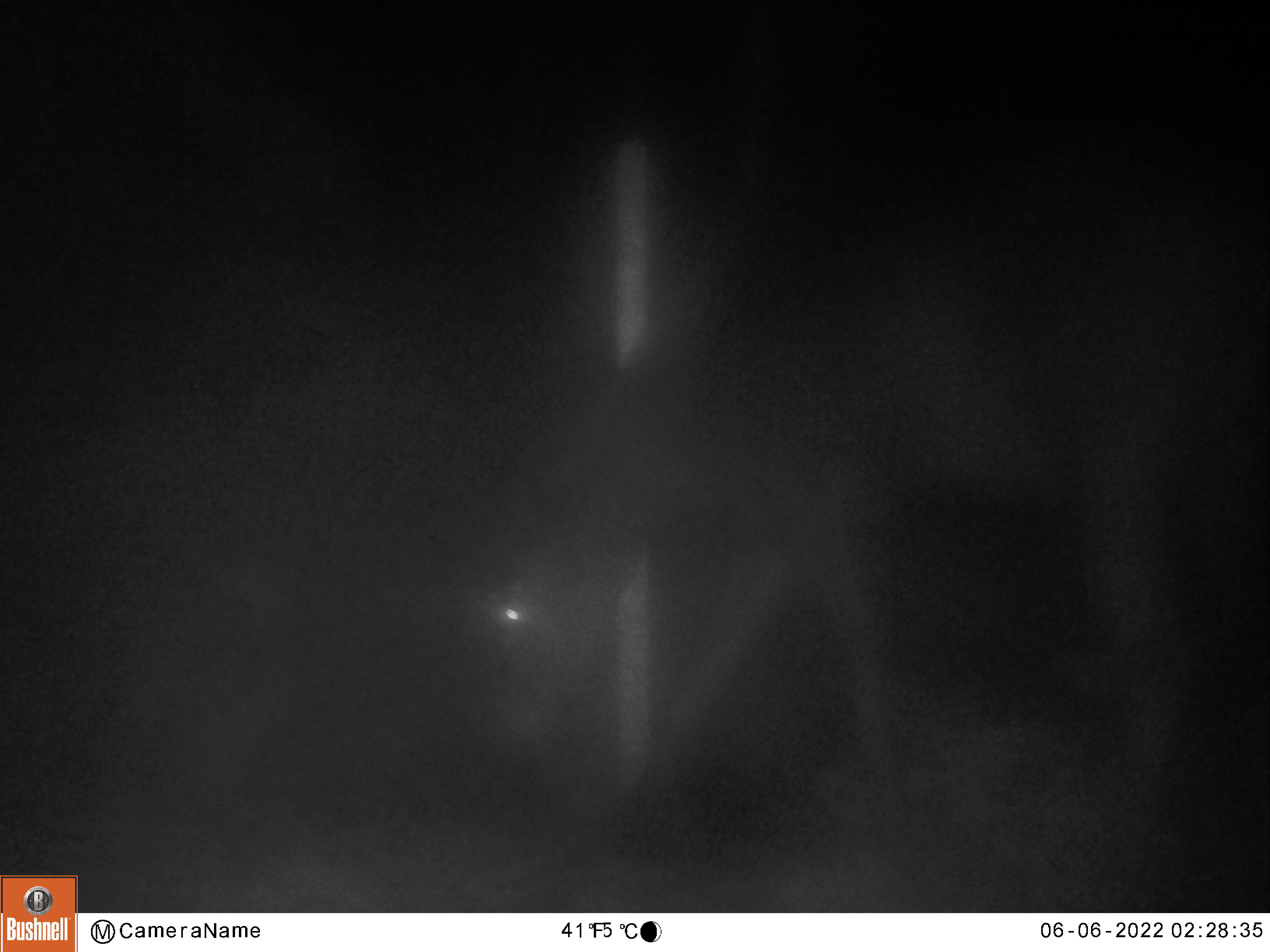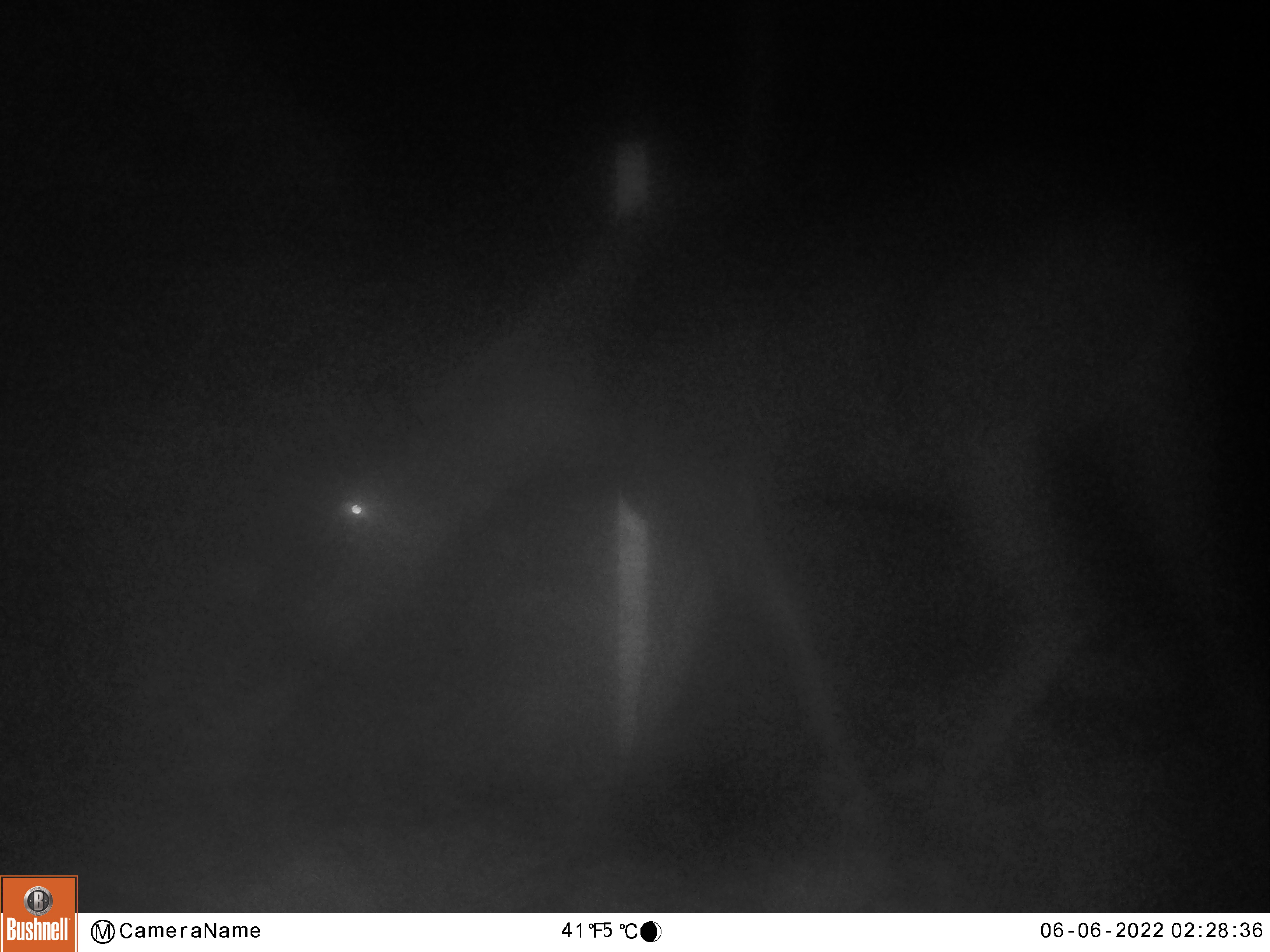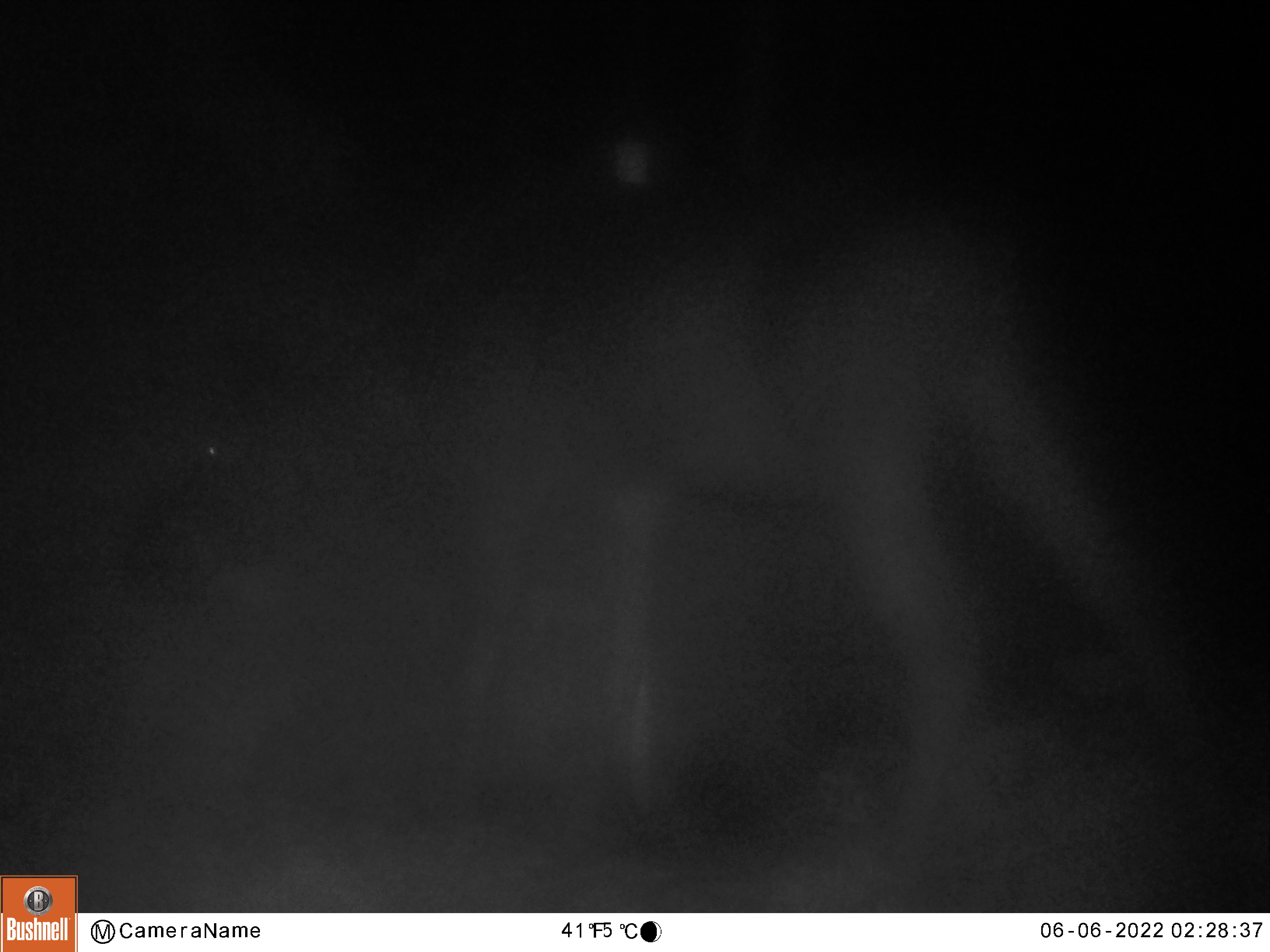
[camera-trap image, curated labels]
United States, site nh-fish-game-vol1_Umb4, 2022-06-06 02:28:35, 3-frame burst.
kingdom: Animalia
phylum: Chordata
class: Mammalia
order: Artiodactyla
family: Cervidae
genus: Alces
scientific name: Alces alces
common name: moose